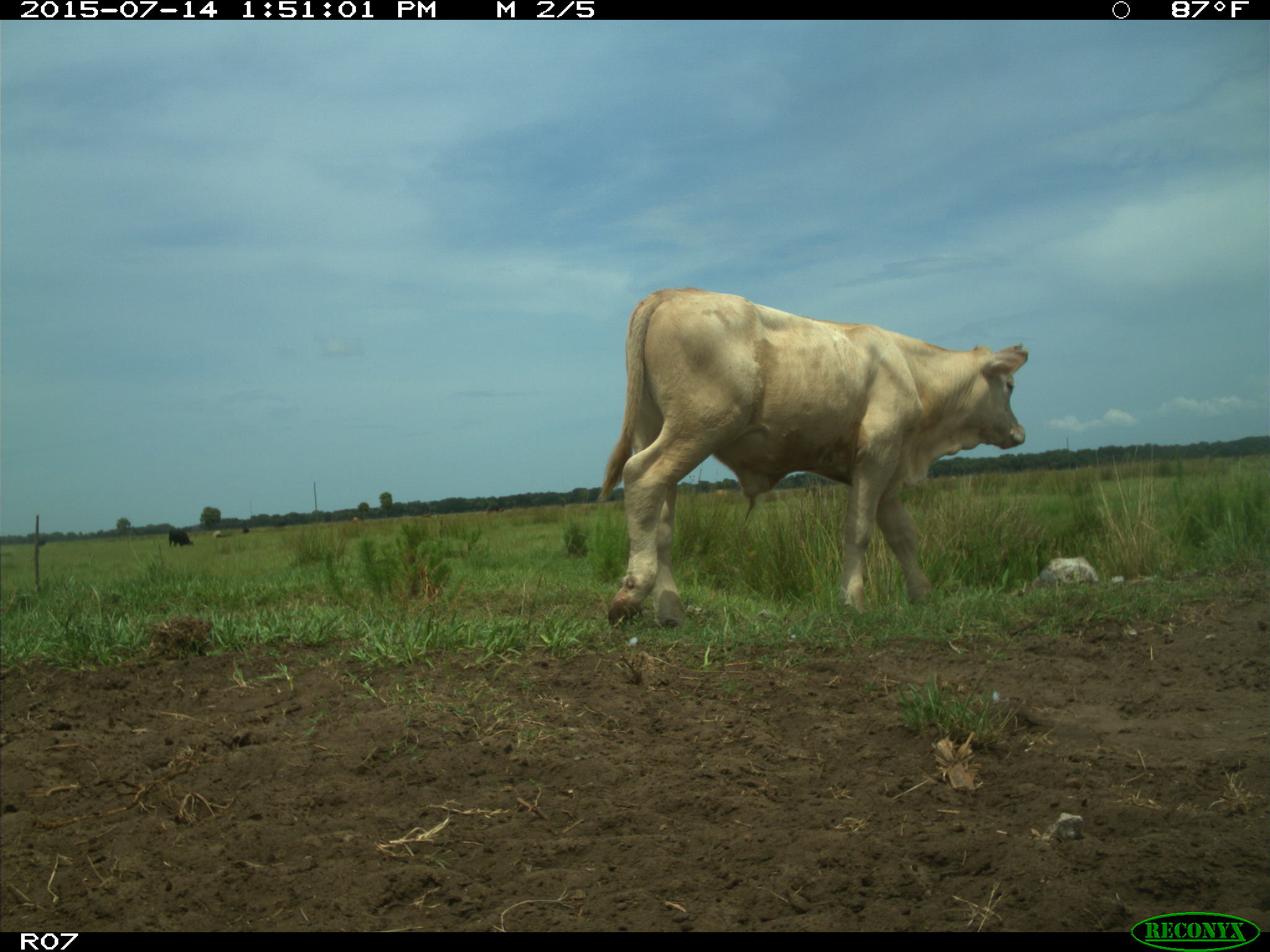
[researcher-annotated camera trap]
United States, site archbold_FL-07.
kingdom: Animalia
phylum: Chordata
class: Mammalia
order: Artiodactyla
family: Bovidae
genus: Bos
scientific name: Bos taurus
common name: domestic cow